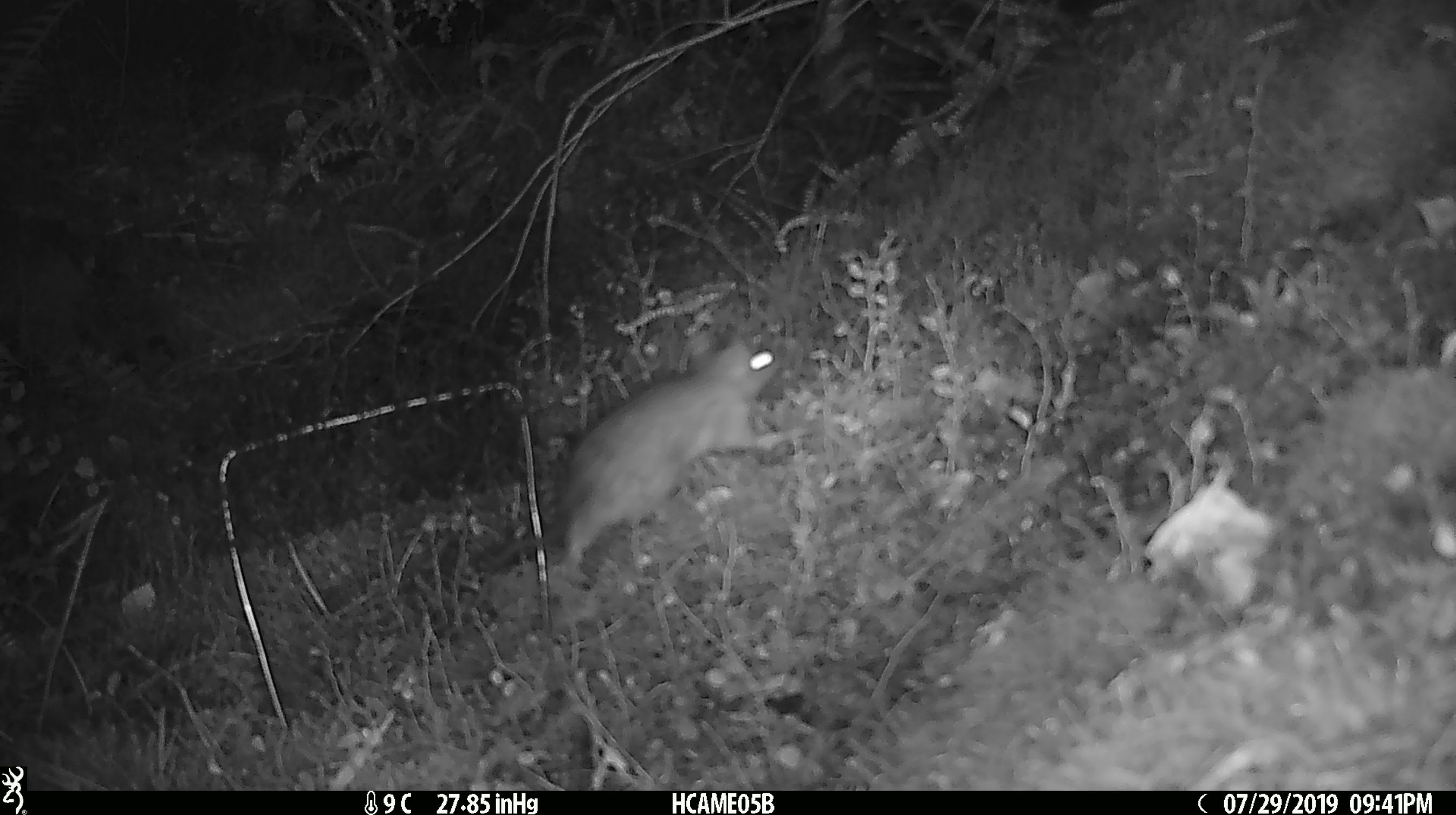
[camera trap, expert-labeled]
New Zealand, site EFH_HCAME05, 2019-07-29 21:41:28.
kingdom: Animalia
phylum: Chordata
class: Mammalia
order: Rodentia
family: Muridae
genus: Rattus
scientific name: Rattus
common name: rat